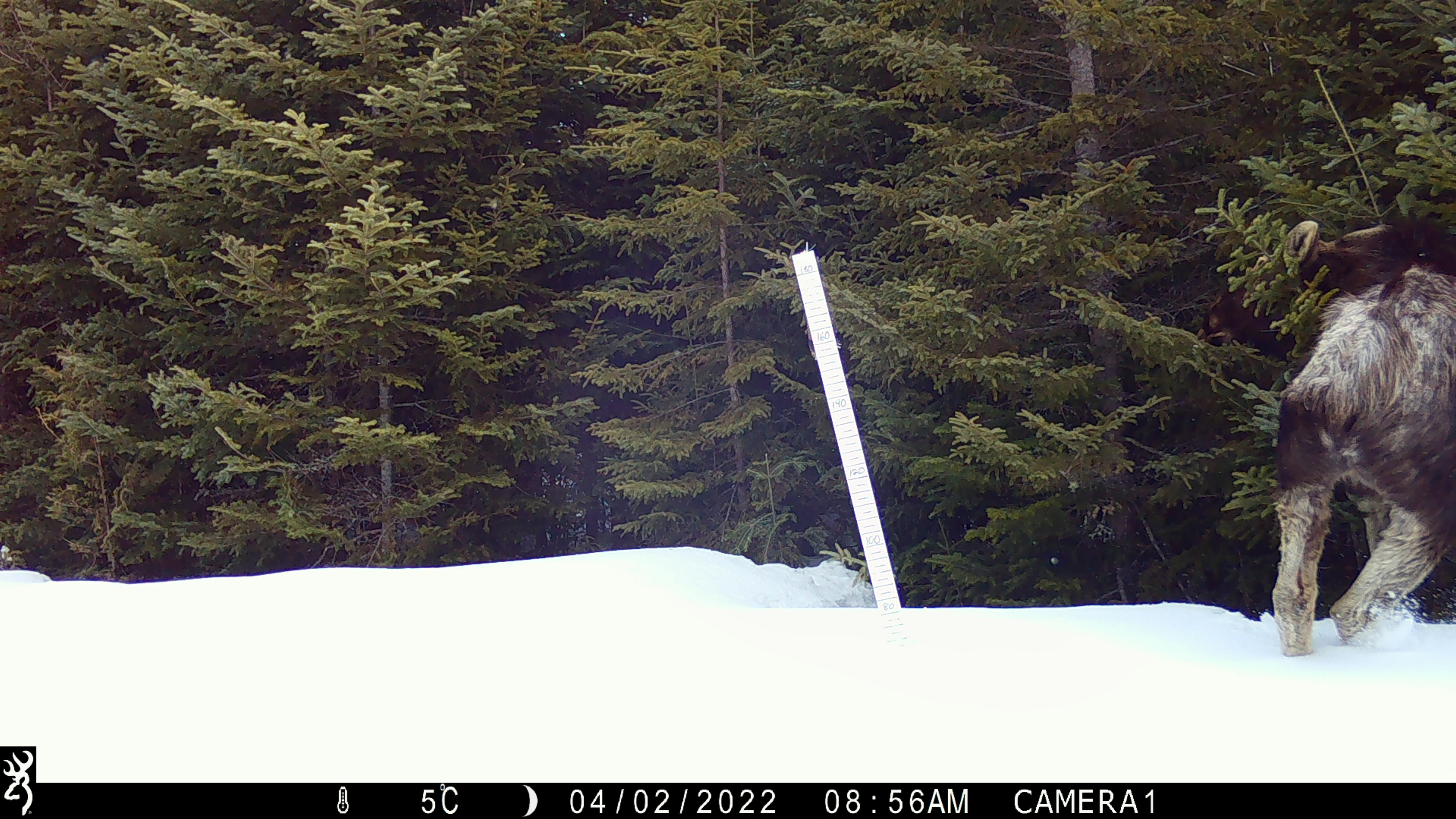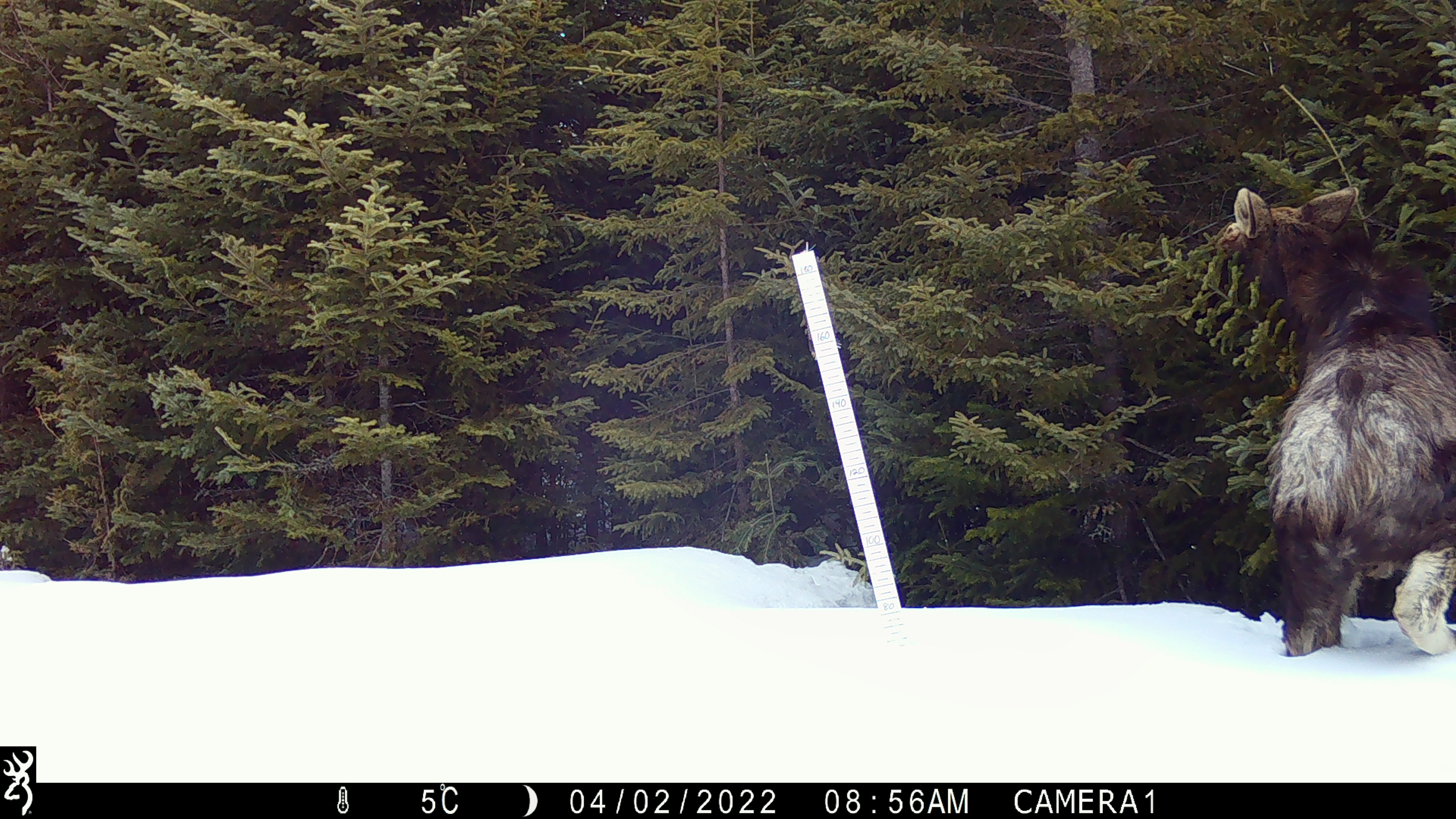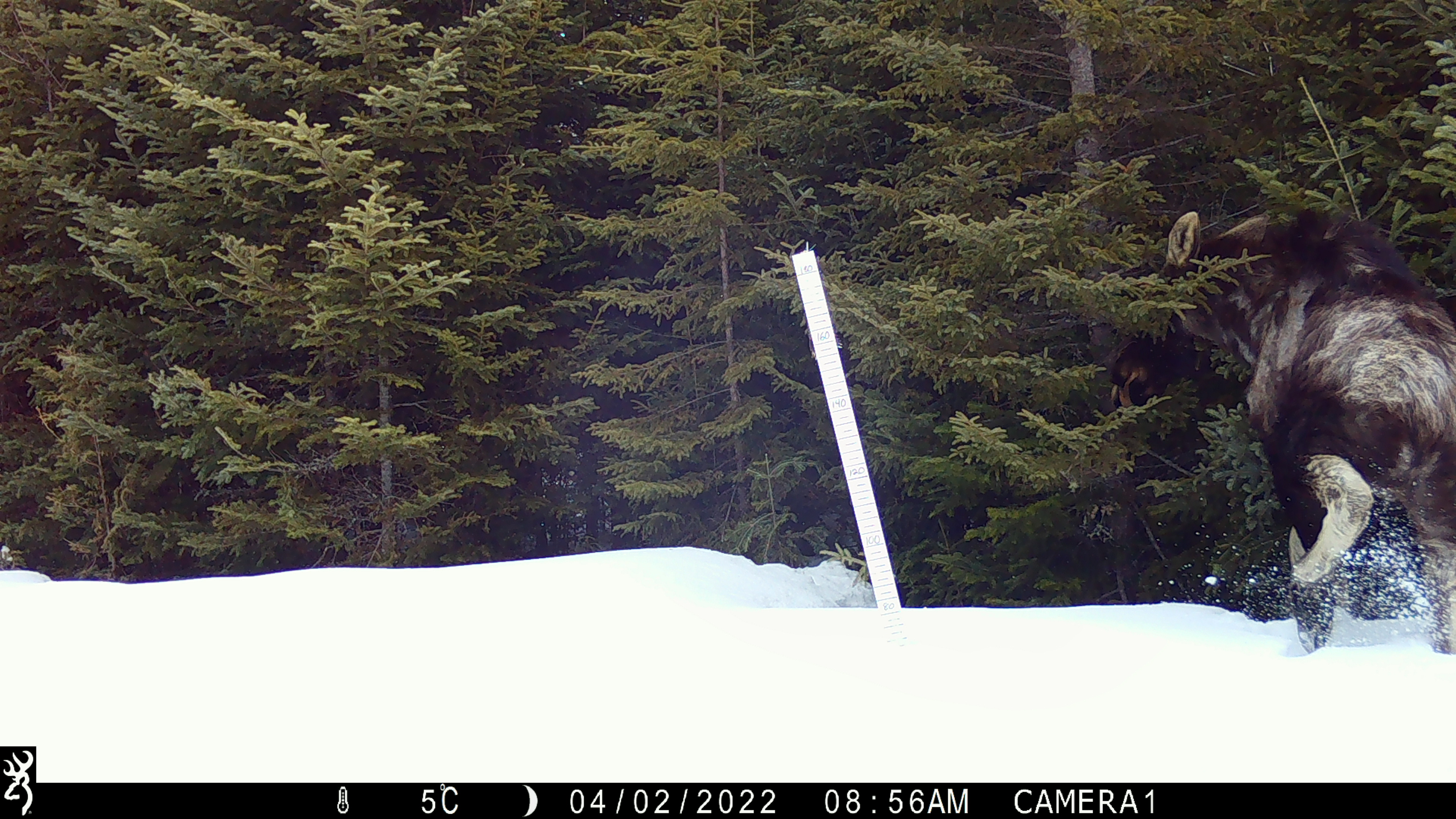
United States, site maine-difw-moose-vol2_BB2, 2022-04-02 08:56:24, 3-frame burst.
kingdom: Animalia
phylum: Chordata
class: Mammalia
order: Artiodactyla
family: Cervidae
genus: Alces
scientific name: Alces alces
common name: moose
Moose (Alces alces).